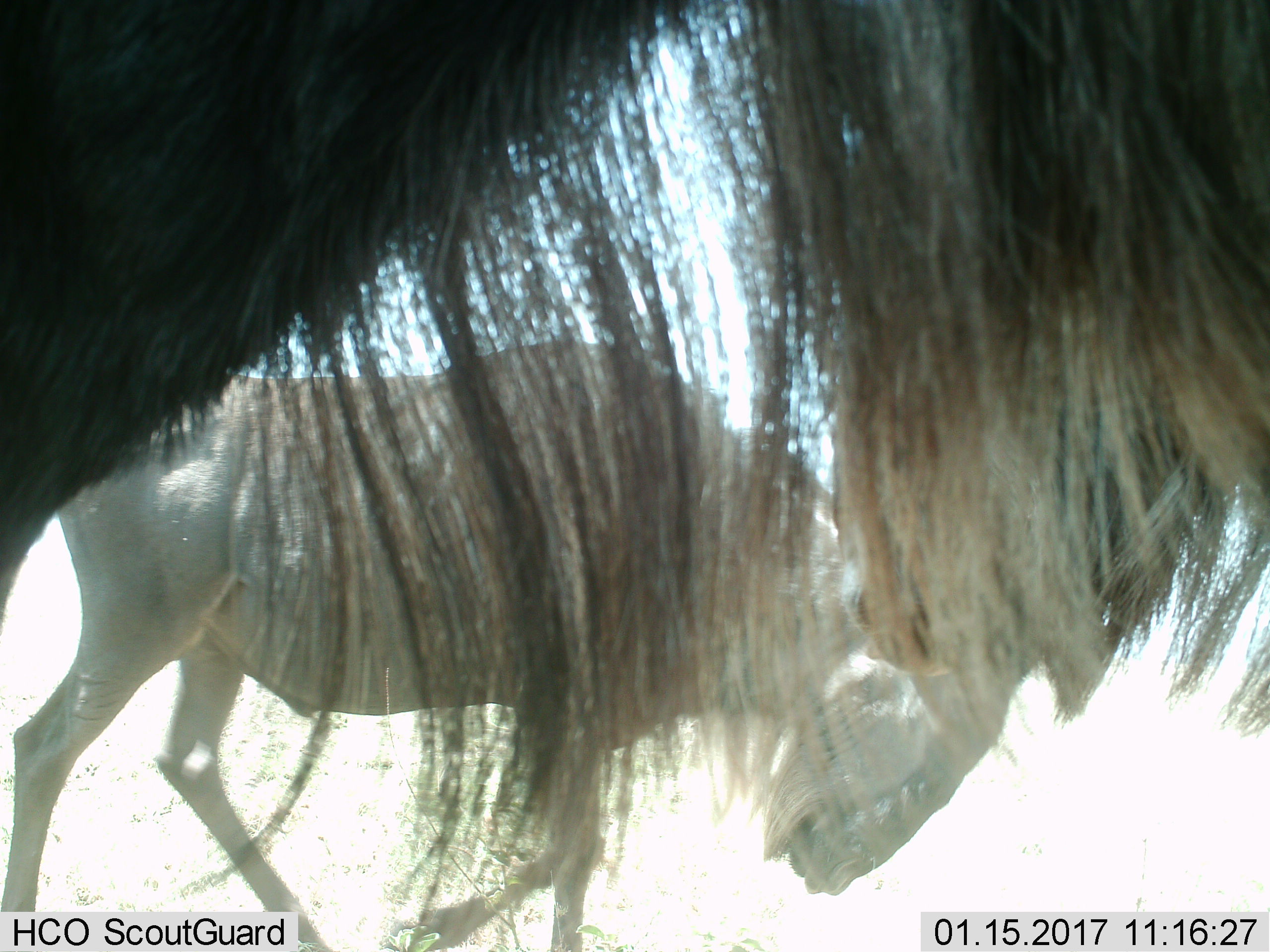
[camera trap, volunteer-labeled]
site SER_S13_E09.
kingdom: Animalia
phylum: Chordata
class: Mammalia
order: Artiodactyla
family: Bovidae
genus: Connochaetes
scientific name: Connochaetes taurinus taurinus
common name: blue wildebeest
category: wildebeestblue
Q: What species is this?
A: Wildebeestblue (blue wildebeest) (Connochaetes taurinus taurinus).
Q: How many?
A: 2.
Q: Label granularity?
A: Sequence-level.